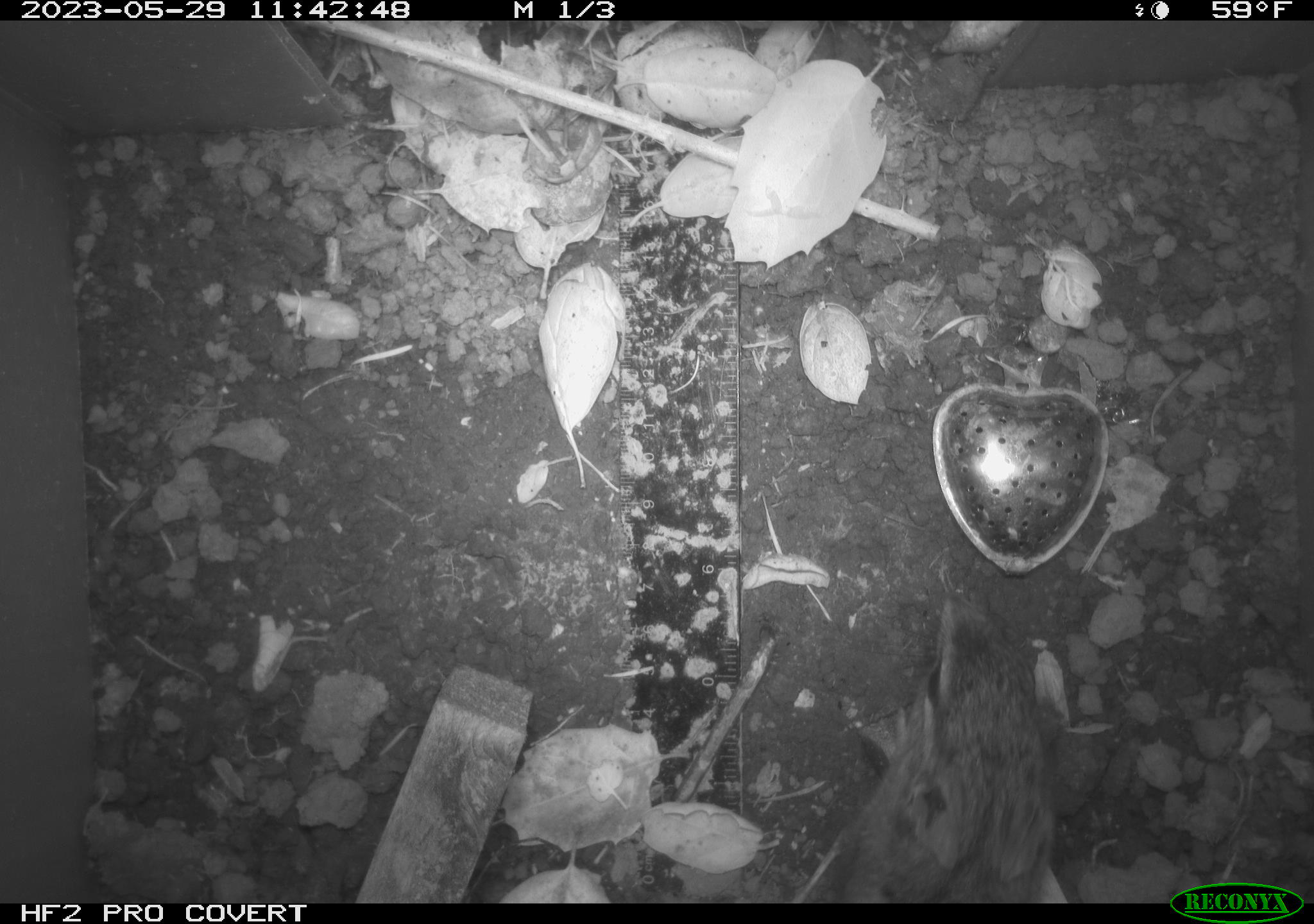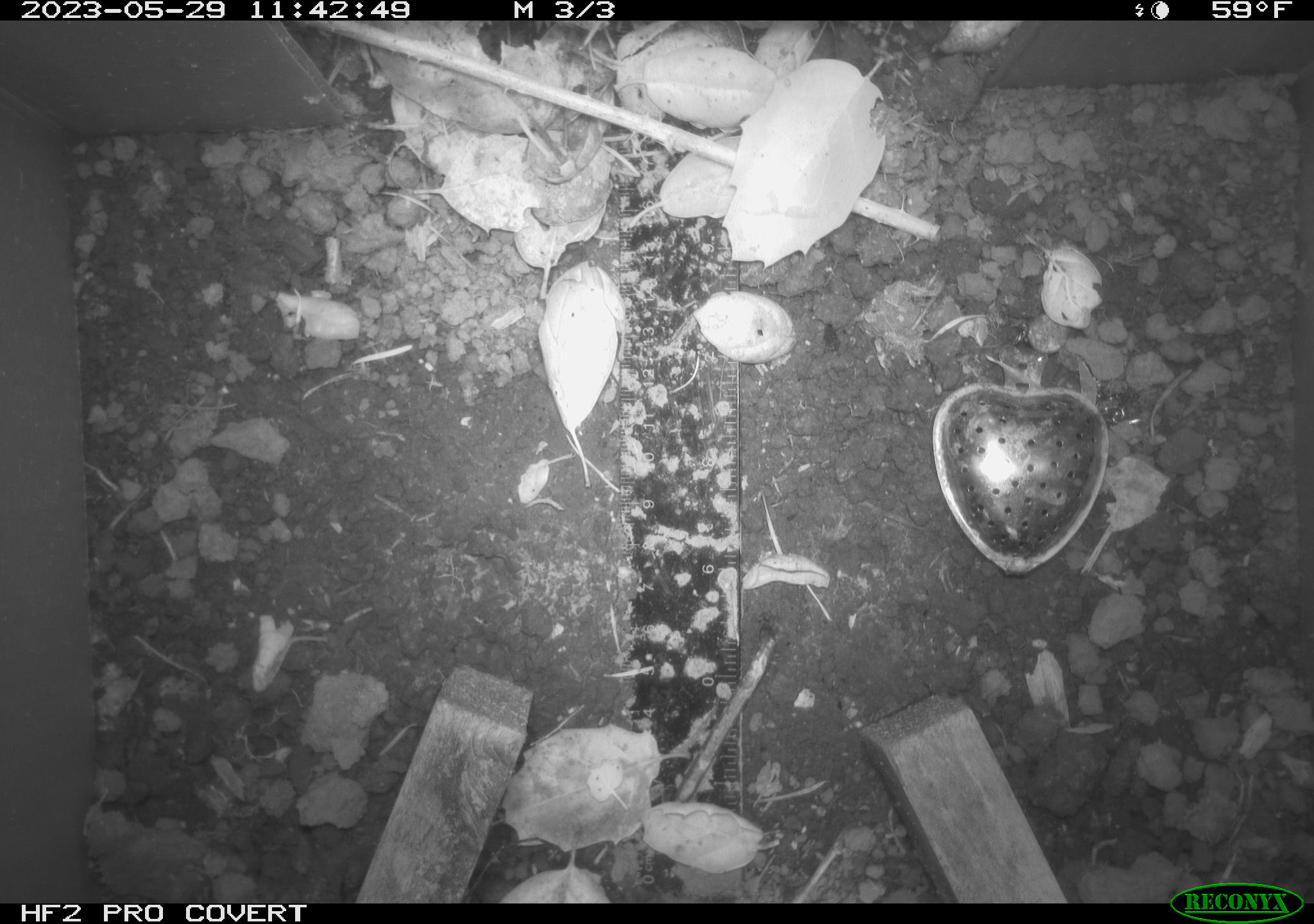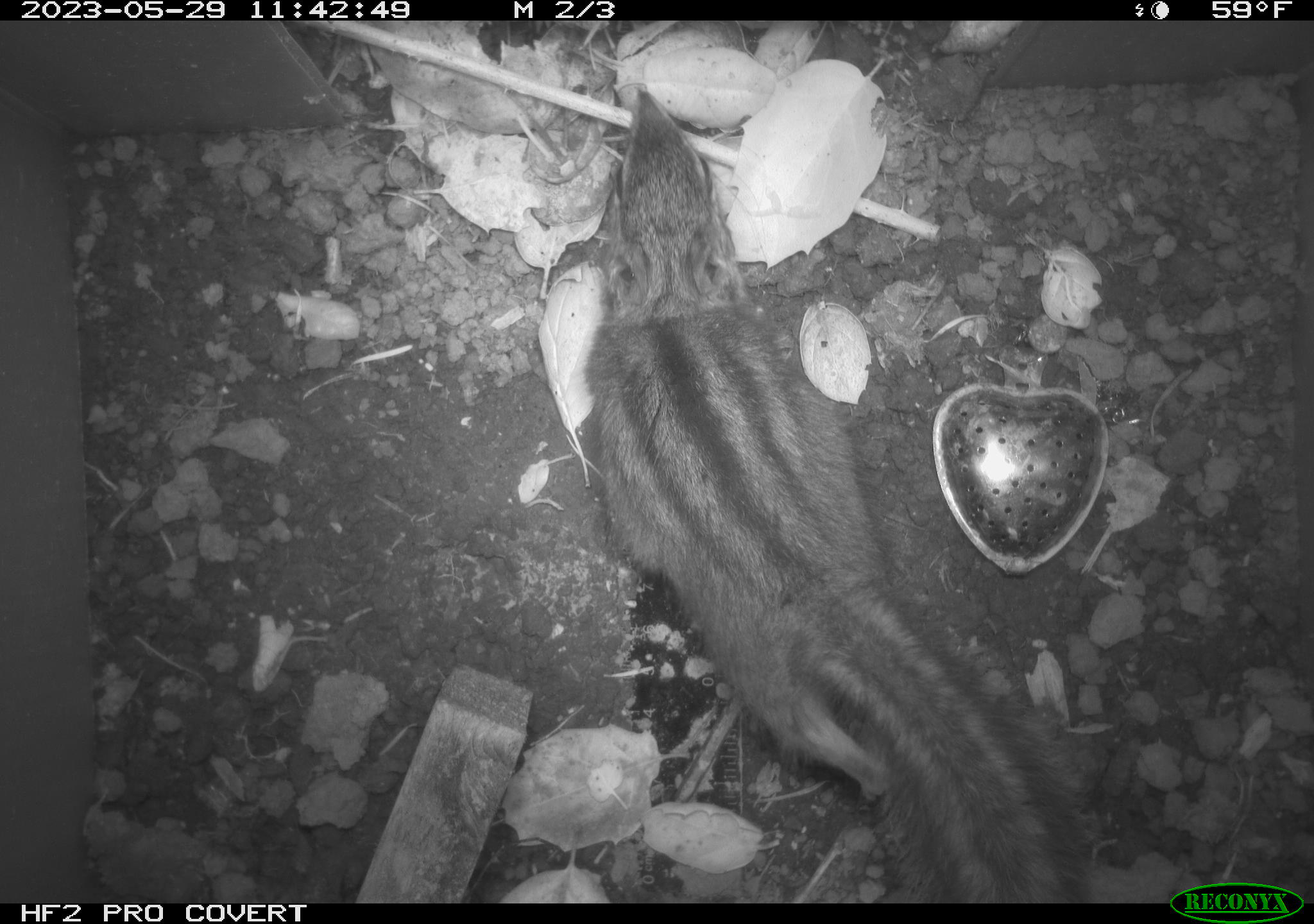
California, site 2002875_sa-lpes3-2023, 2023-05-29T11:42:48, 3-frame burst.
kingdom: Animalia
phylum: Chordata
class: Mammalia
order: Rodentia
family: Sciuridae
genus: Neotamias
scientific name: Neotamias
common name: western chipmunks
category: neotamias species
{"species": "neotamias species (western chipmunks) (Neotamias)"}